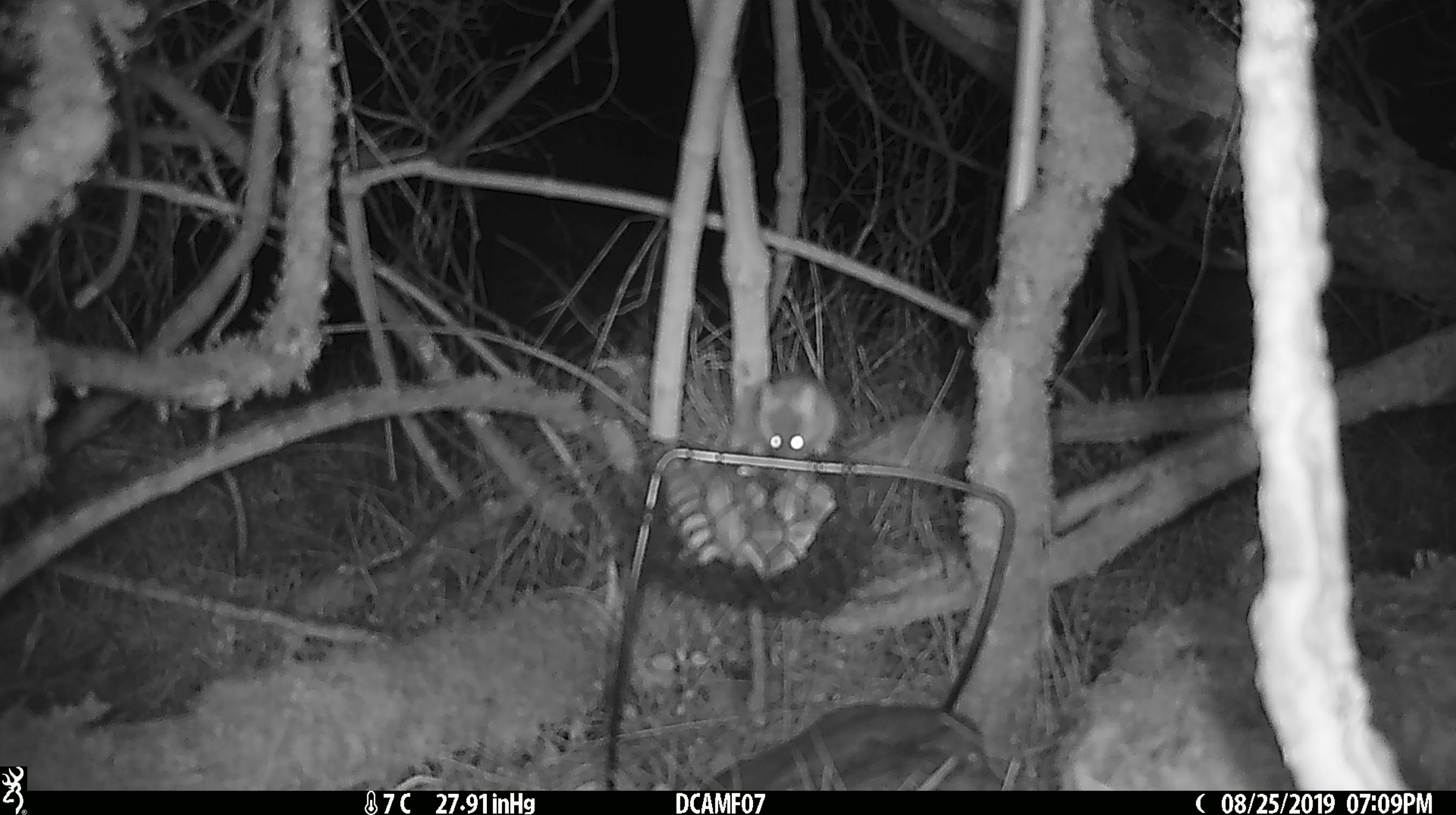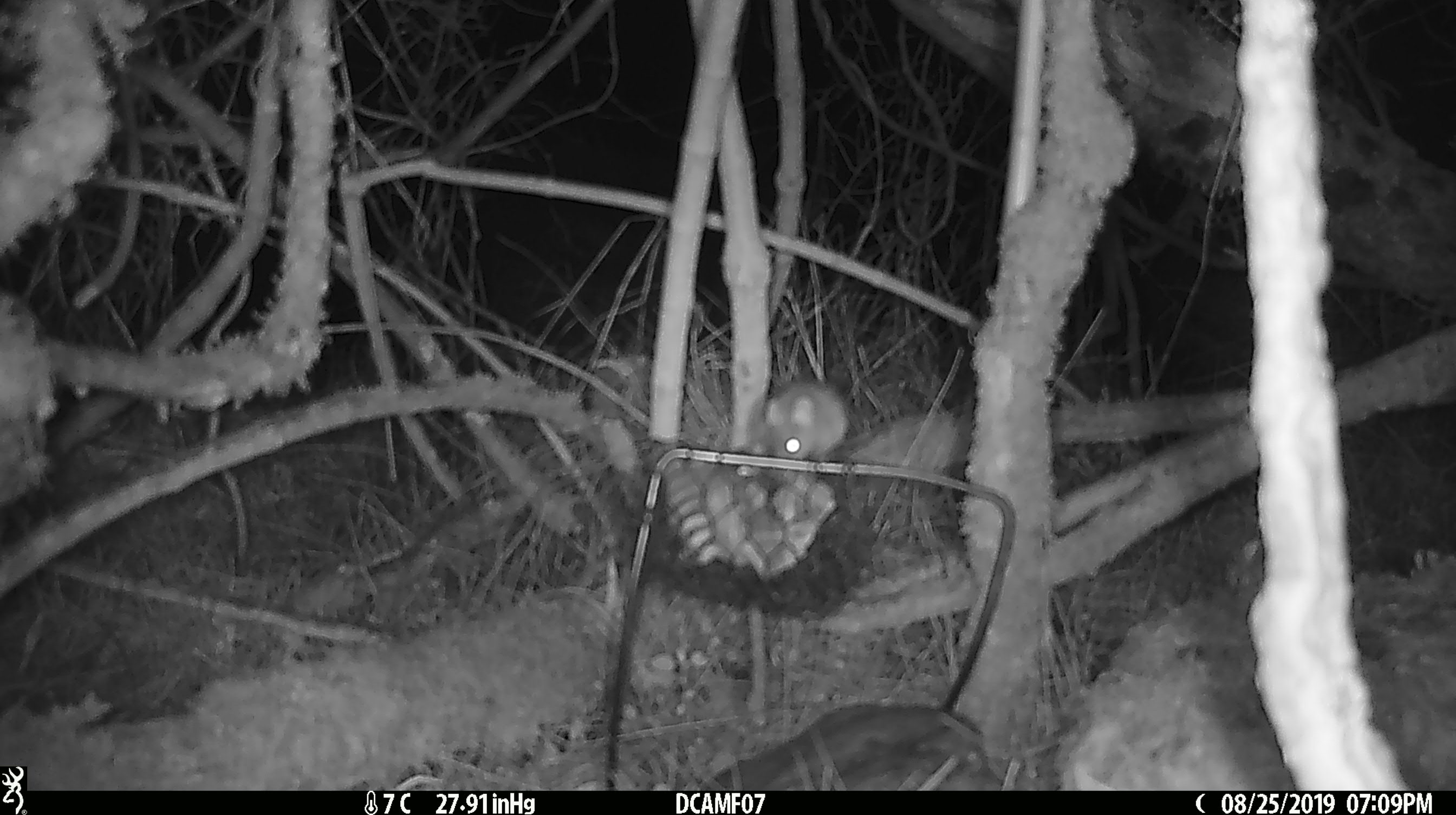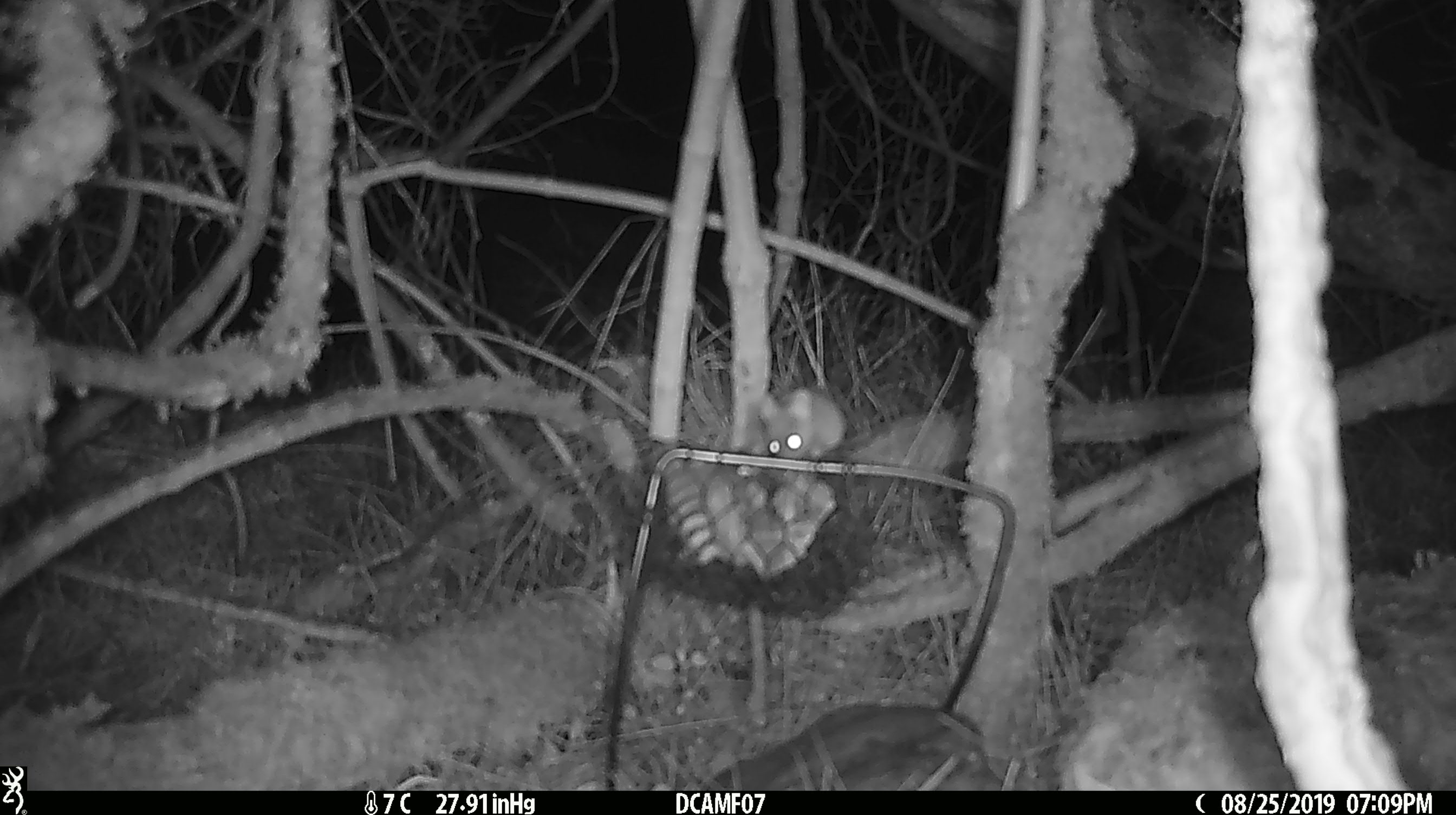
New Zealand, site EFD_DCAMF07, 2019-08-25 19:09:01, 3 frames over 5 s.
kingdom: Animalia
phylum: Chordata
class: Mammalia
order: Rodentia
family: Muridae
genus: Mus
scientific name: Mus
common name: mouse